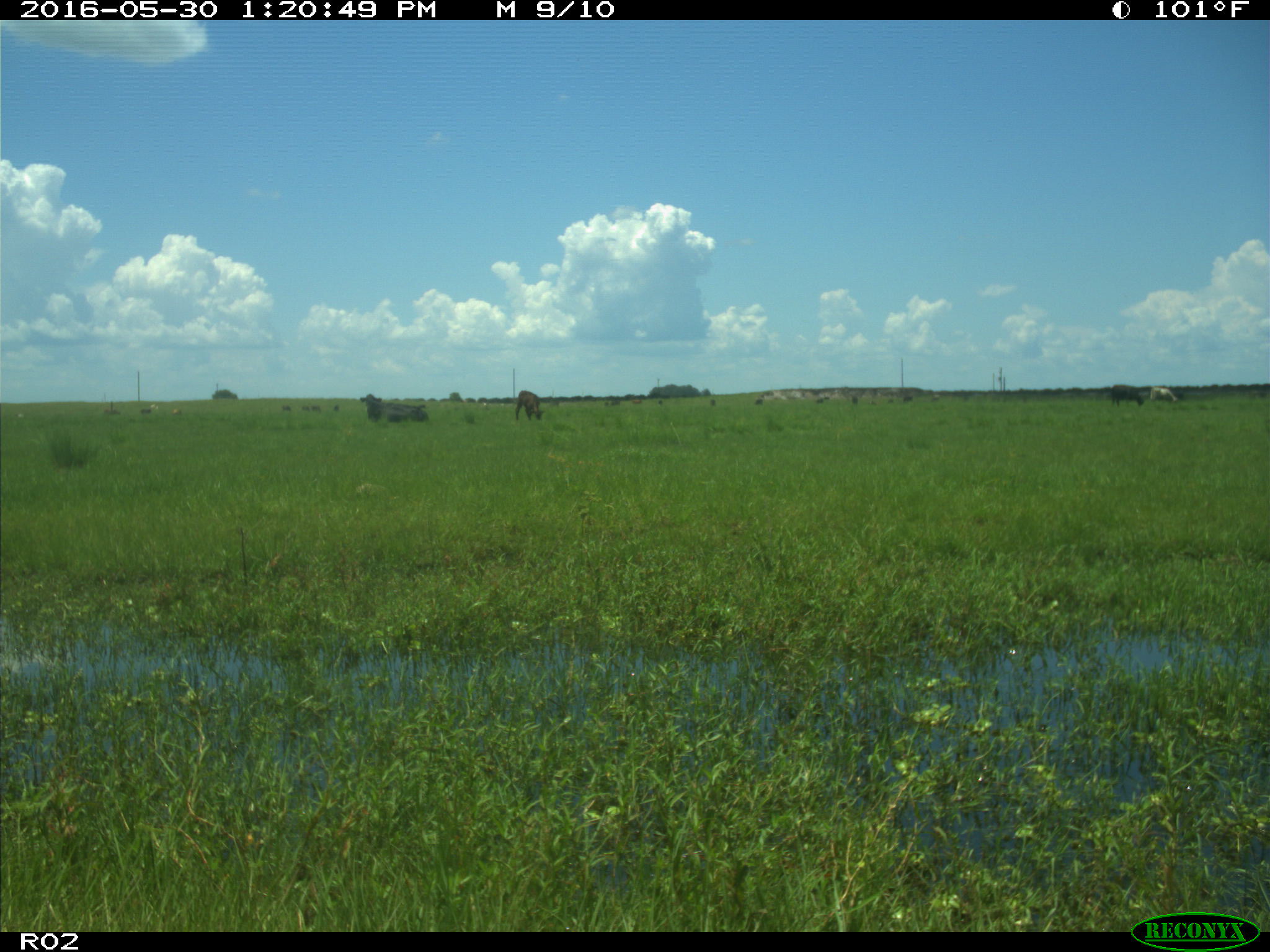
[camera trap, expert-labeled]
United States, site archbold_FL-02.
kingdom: Animalia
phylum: Chordata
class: Mammalia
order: Artiodactyla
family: Bovidae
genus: Bos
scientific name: Bos taurus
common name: domestic cow